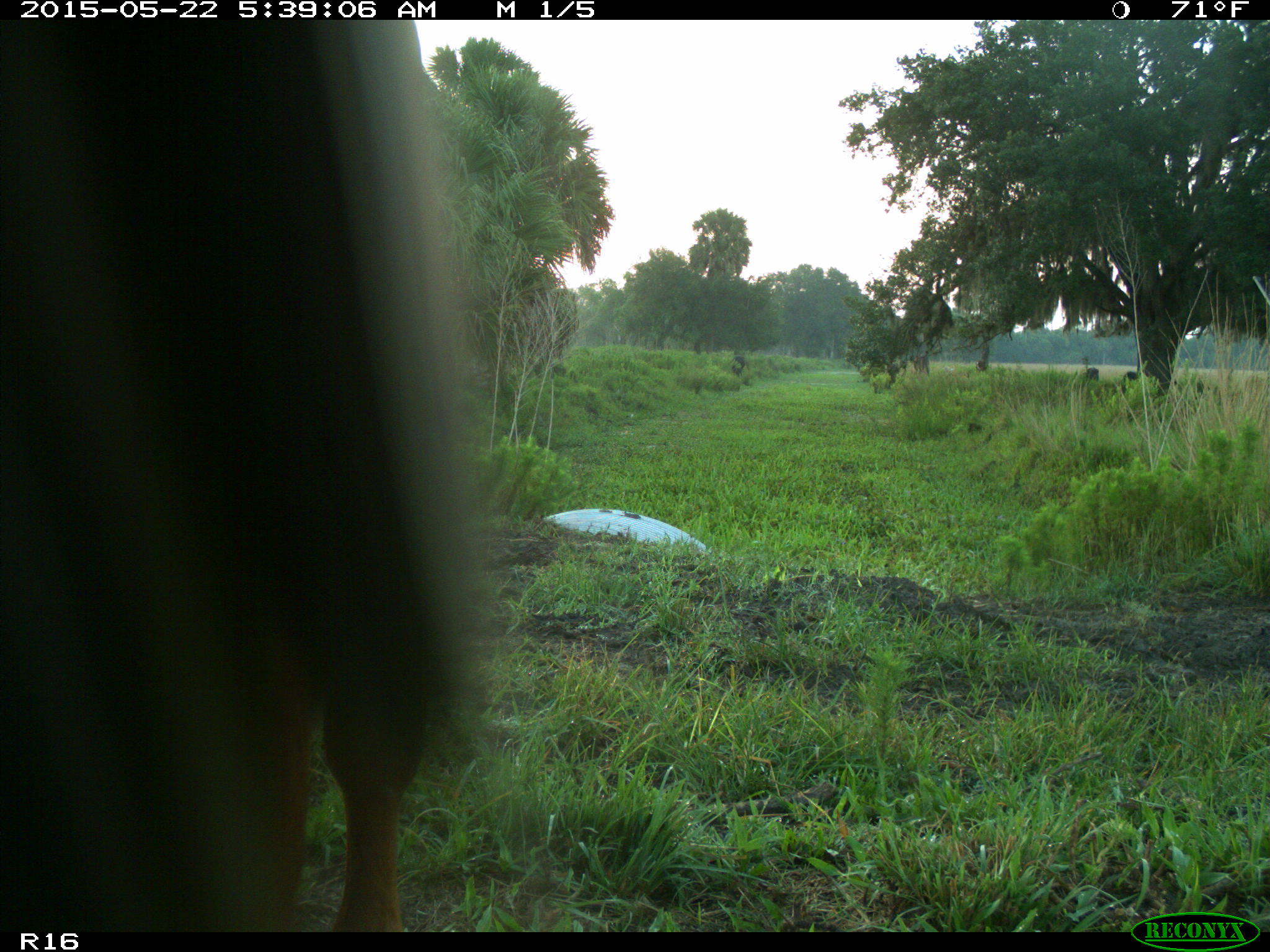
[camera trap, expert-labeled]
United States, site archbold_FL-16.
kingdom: Animalia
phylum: Chordata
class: Mammalia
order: Artiodactyla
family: Bovidae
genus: Bos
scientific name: Bos taurus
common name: domestic cow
Bos taurus (domestic cow).